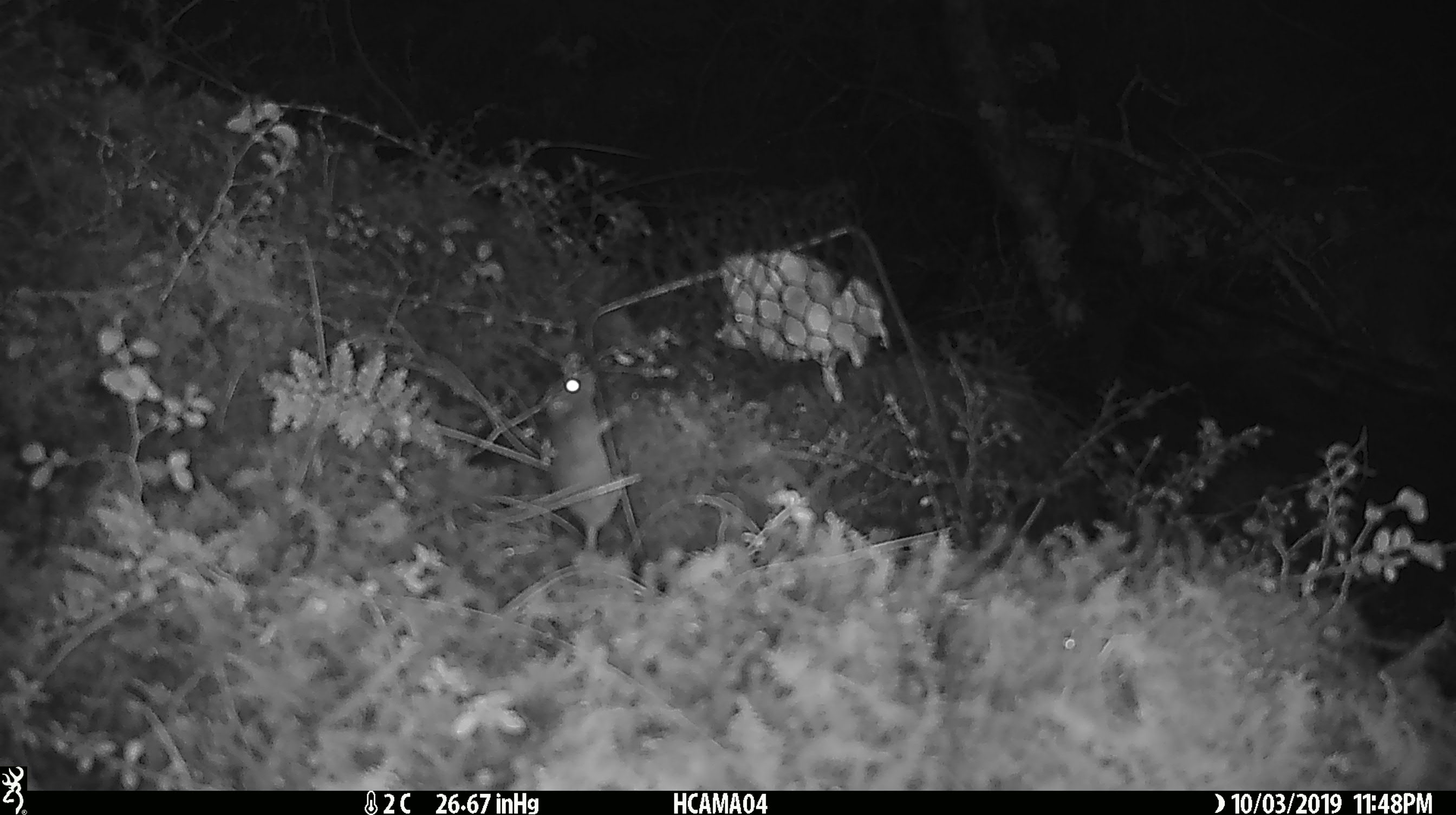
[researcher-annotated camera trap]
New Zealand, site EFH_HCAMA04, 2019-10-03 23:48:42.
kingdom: Animalia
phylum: Chordata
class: Mammalia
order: Rodentia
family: Muridae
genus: Mus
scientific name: Mus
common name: mouse